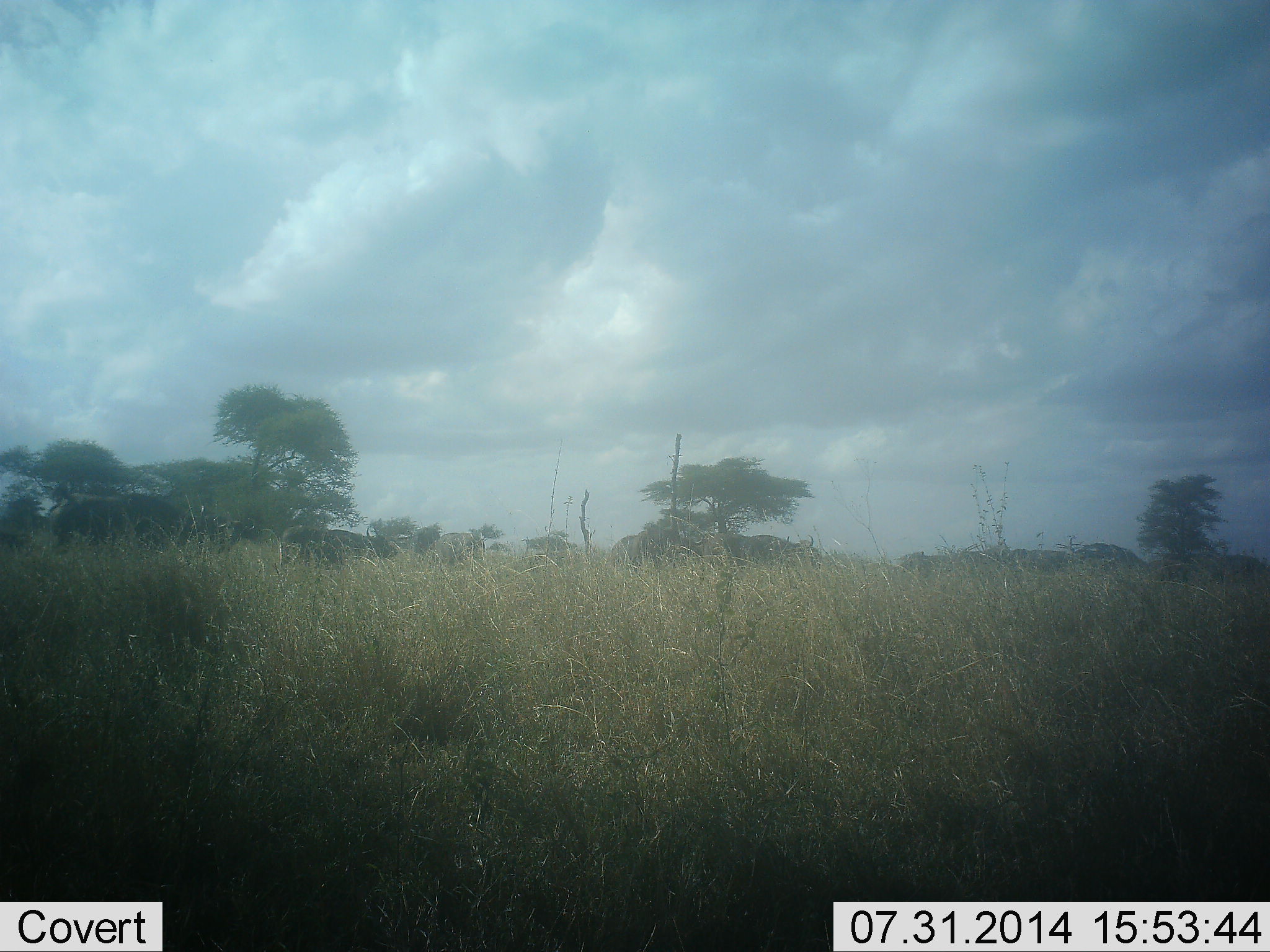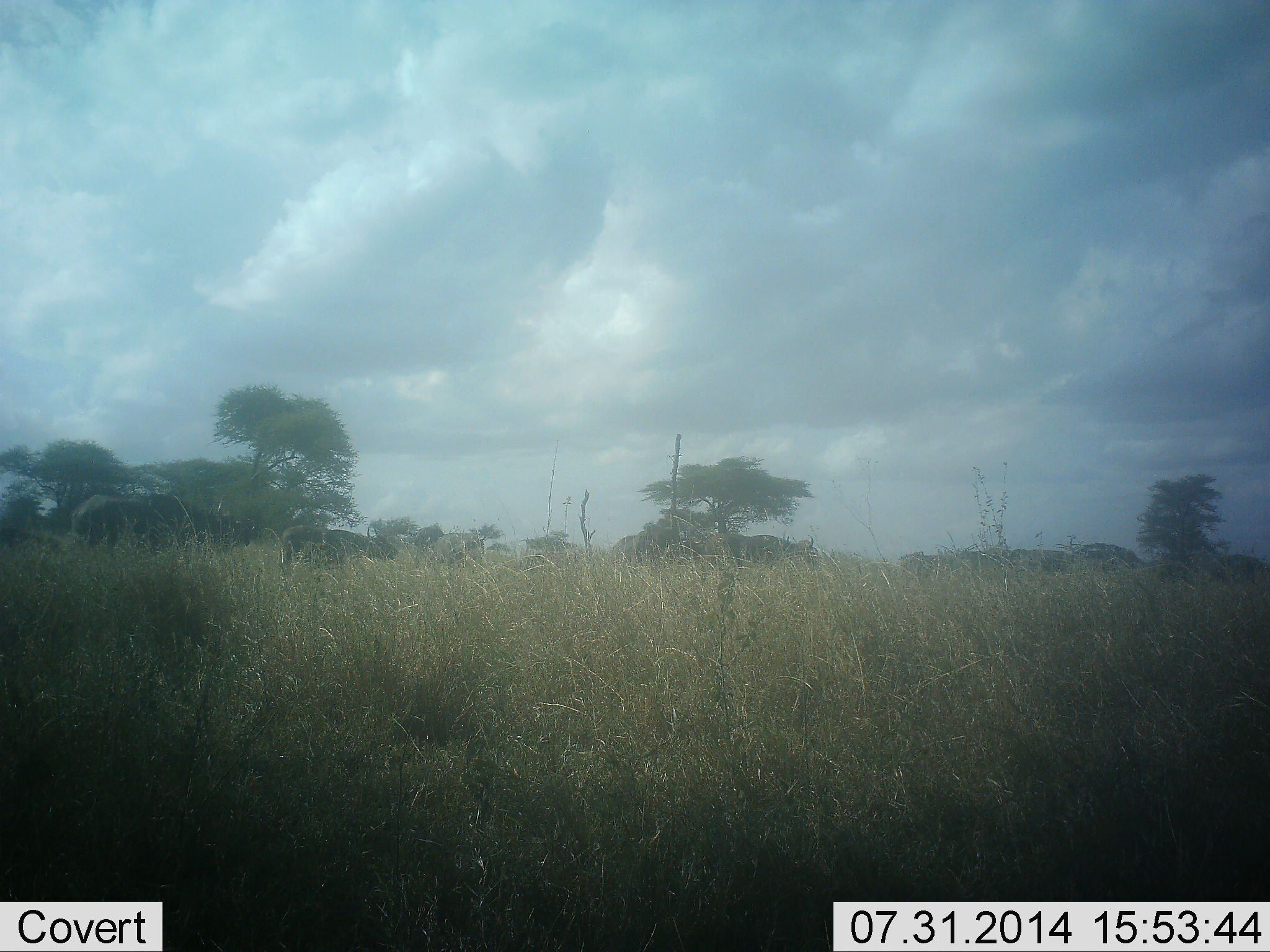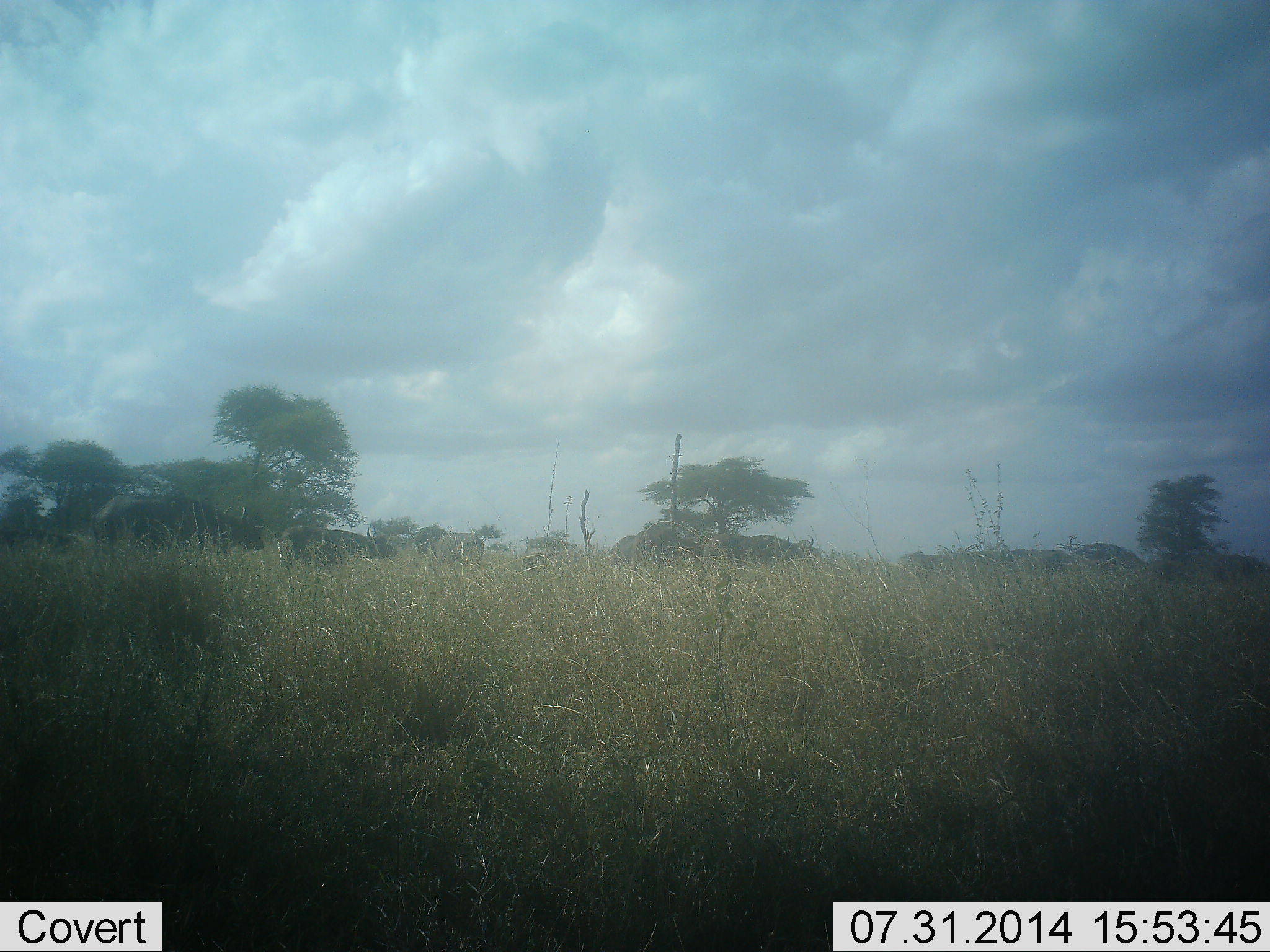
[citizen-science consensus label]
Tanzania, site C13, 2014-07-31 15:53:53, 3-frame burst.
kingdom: Animalia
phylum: Chordata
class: Mammalia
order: Artiodactyla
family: Bovidae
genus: Syncerus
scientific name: Syncerus caffer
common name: cape buffalo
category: buffalo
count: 8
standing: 20%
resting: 0%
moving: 90%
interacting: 0%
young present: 30%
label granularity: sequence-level